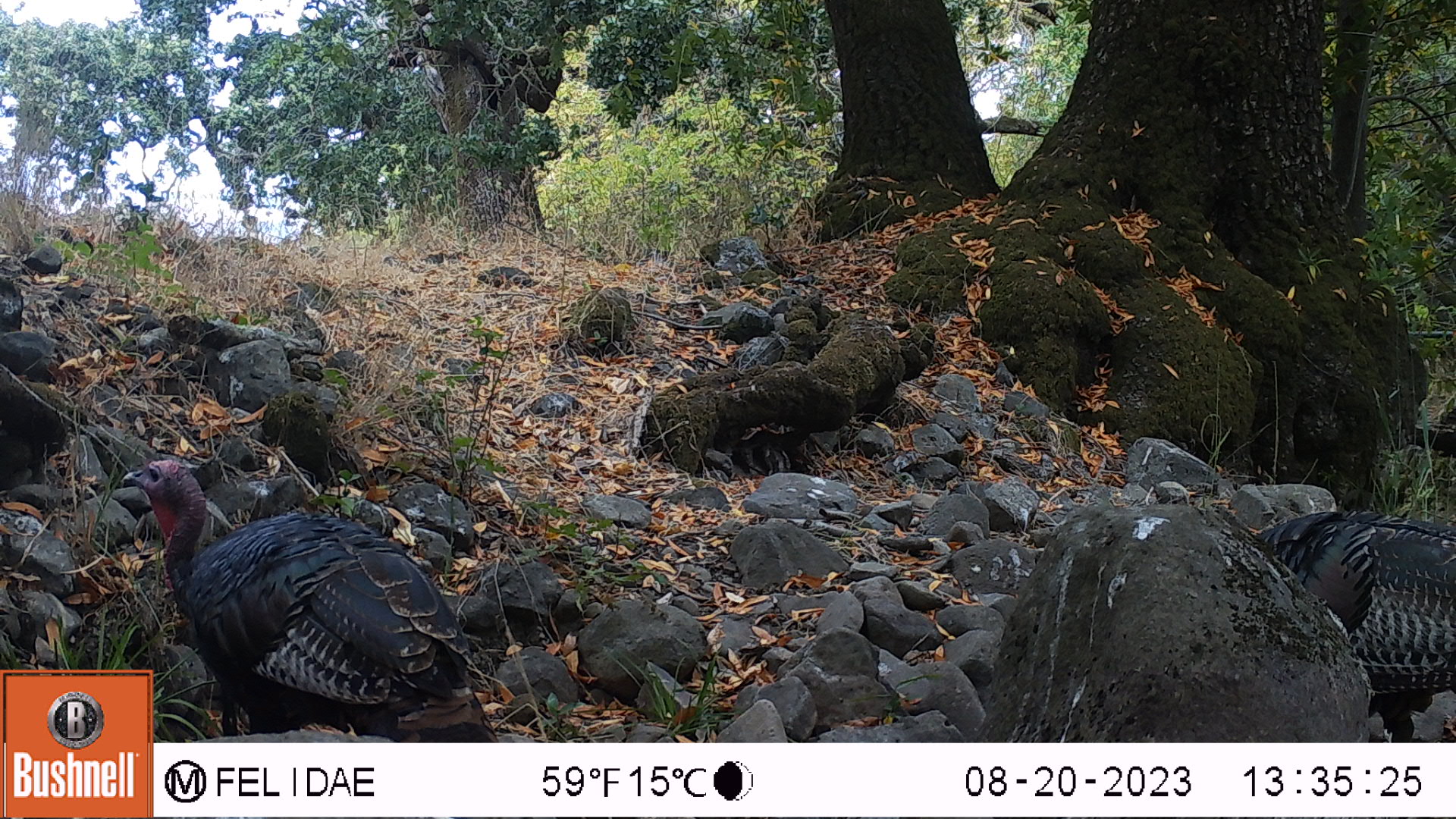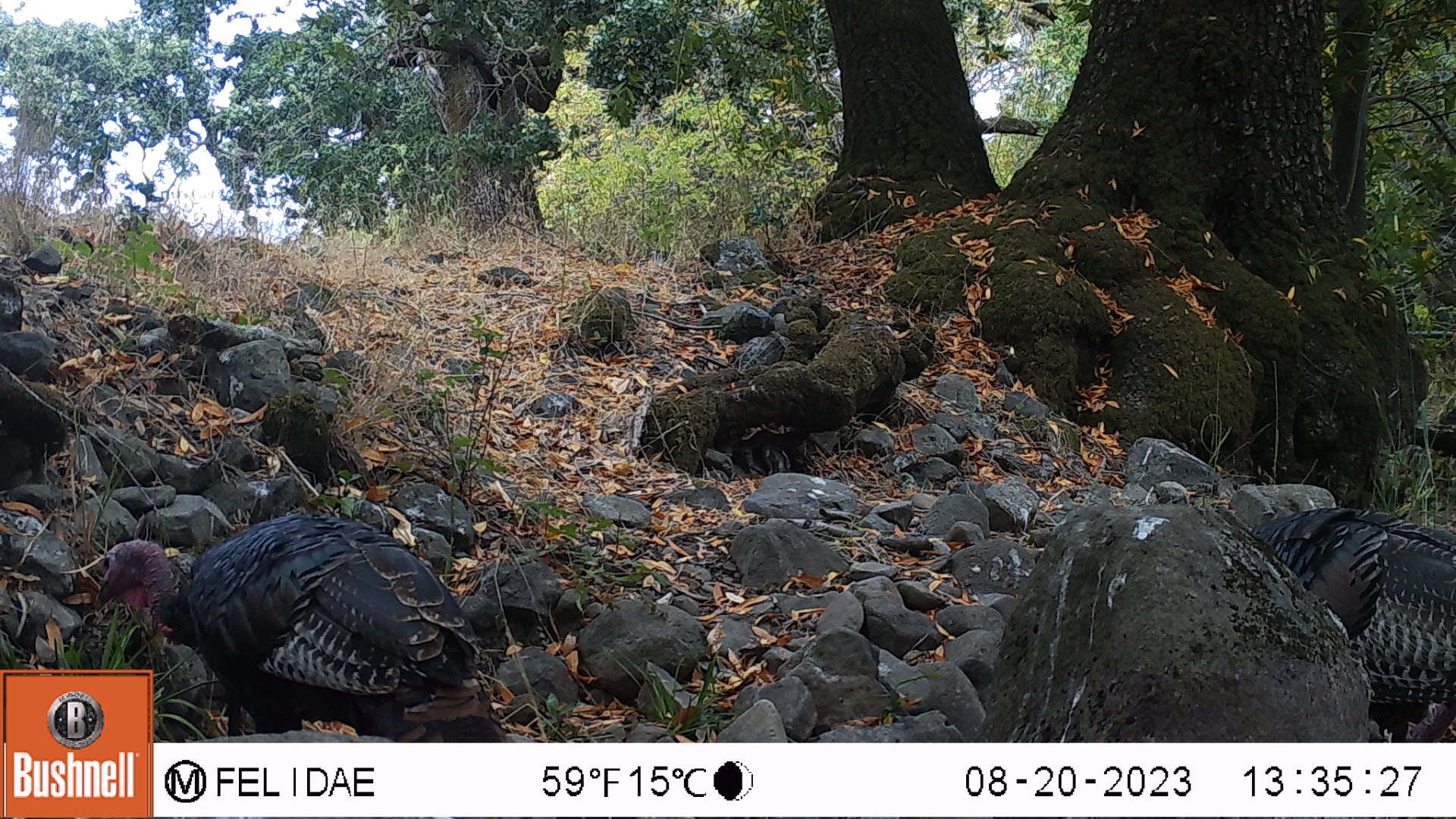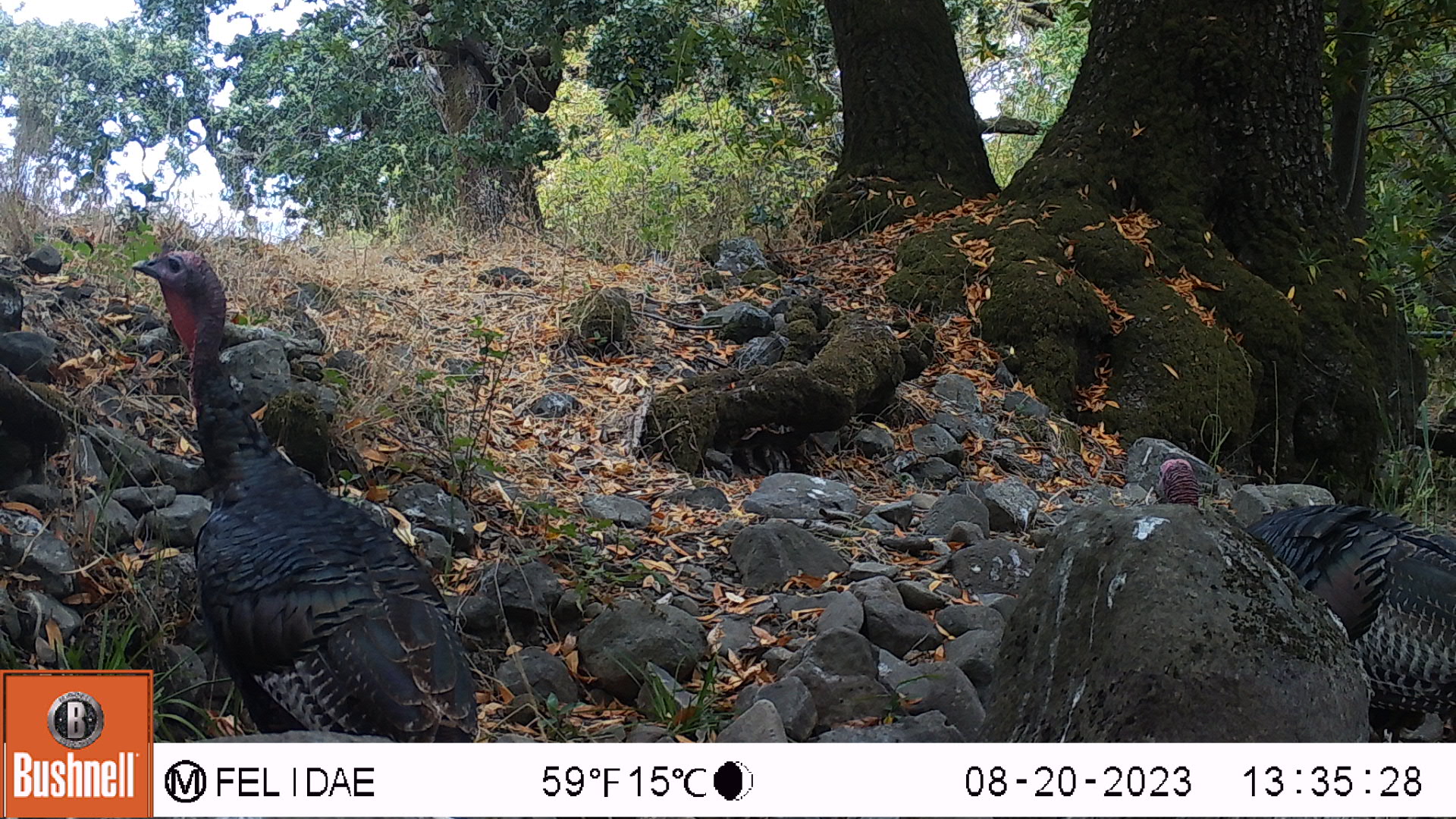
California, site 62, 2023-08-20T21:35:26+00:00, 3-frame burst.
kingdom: Animalia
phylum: Chordata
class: Aves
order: Galliformes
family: Phasianidae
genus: Meleagris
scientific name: Meleagris gallopavo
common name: turkey